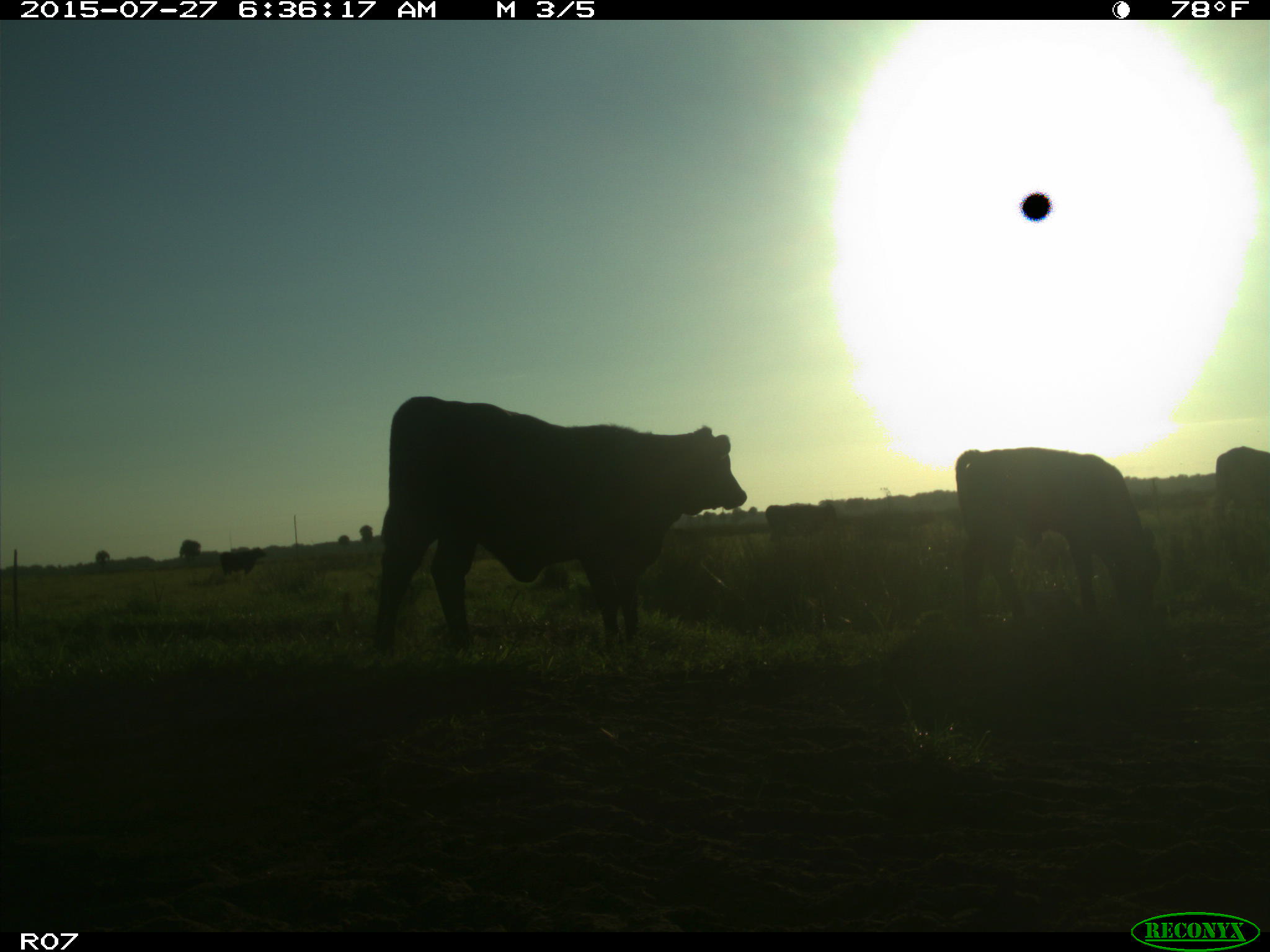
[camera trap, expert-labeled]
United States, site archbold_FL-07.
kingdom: Animalia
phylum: Chordata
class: Mammalia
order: Artiodactyla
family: Bovidae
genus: Bos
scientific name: Bos taurus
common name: domestic cow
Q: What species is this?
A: Bos taurus (domestic cow).